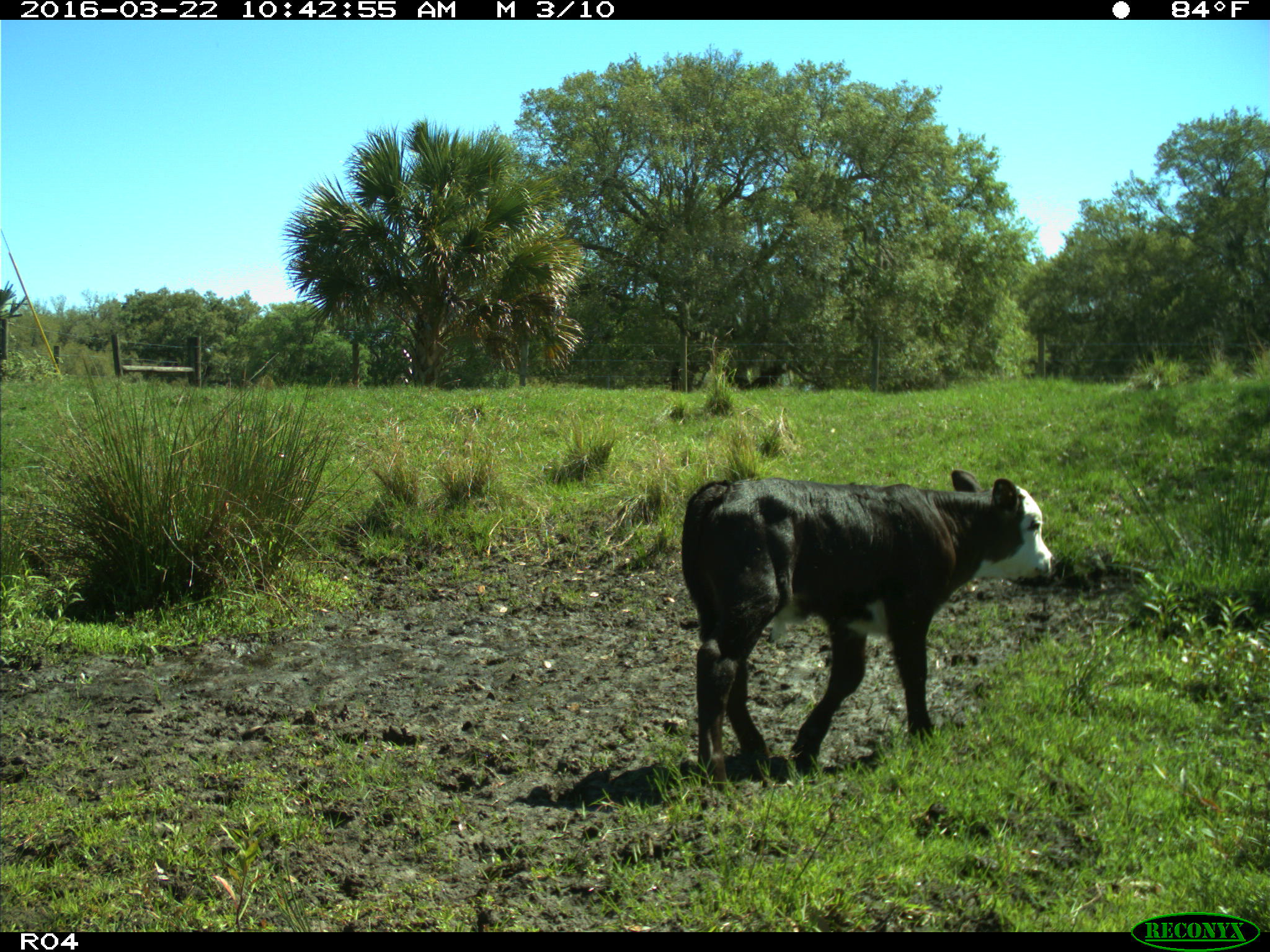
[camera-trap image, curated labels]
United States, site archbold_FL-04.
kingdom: Animalia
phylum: Chordata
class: Mammalia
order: Artiodactyla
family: Bovidae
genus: Bos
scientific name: Bos taurus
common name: domestic cow